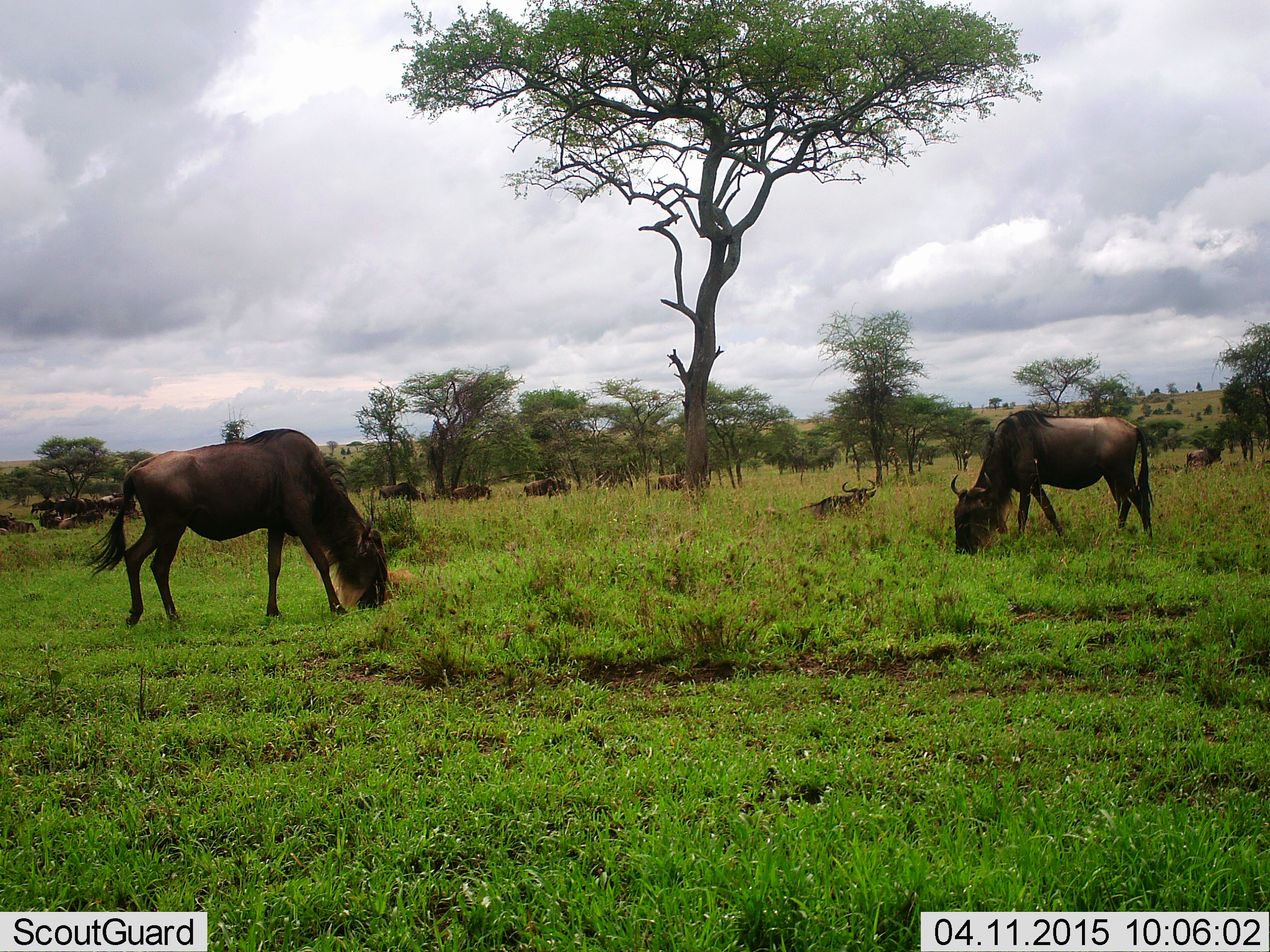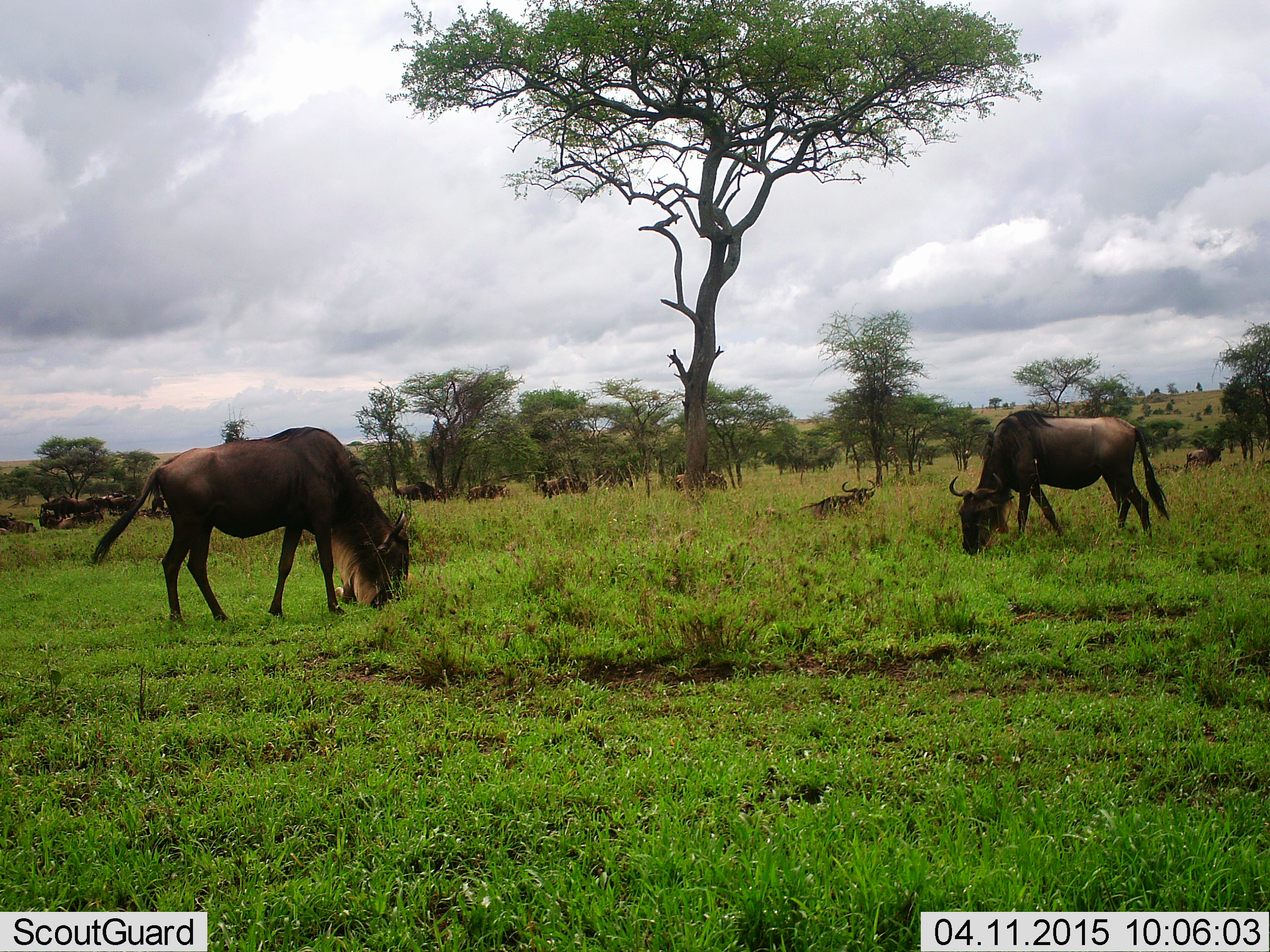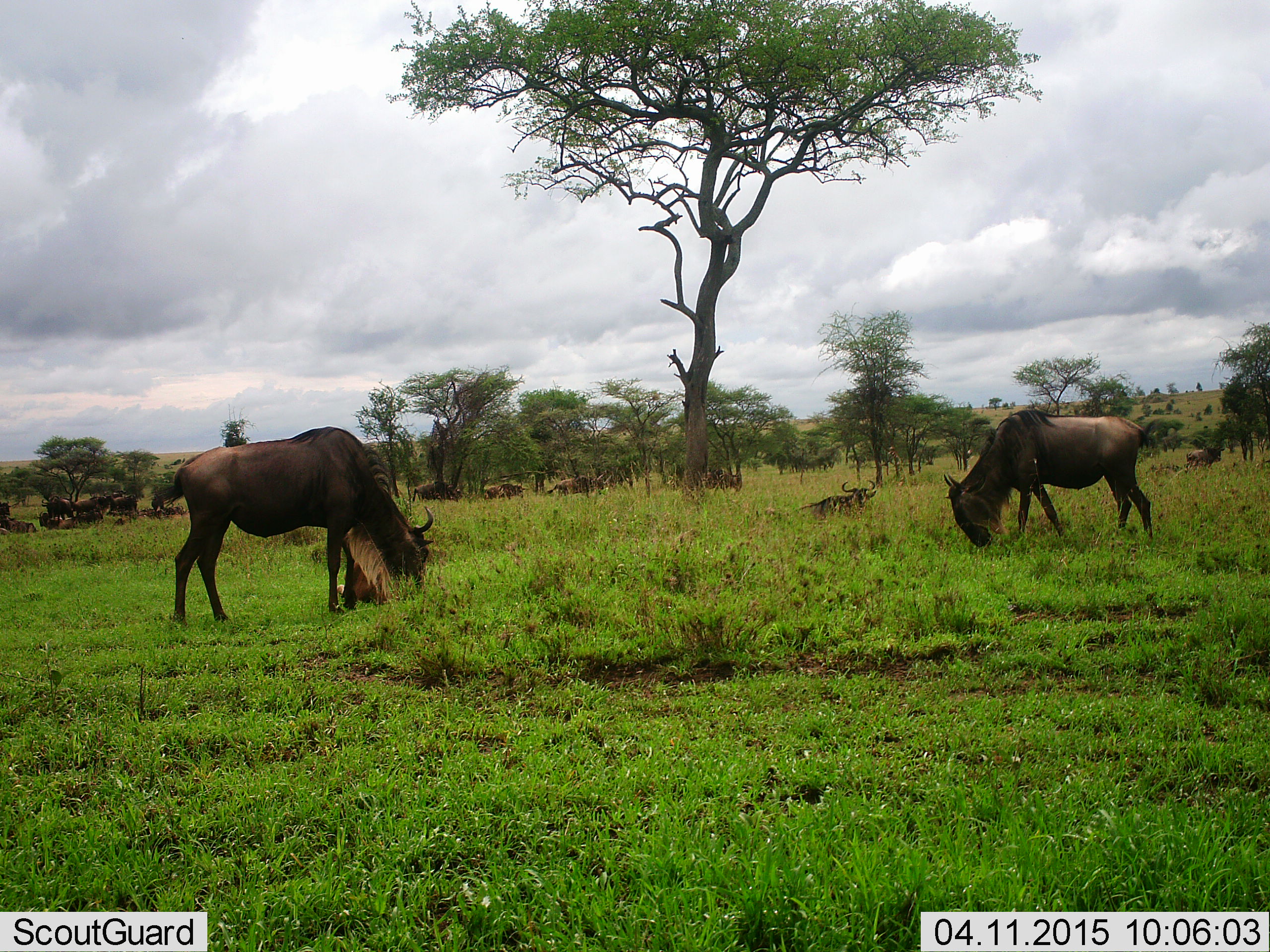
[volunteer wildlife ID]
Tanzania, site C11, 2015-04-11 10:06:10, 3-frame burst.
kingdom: Animalia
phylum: Chordata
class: Mammalia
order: Artiodactyla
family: Bovidae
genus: Connochaetes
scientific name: Connochaetes taurinus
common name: blue wildebeest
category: wildebeest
Wildebeest (blue wildebeest) (Connochaetes taurinus), count 11-50. Behavior (volunteer vote fractions): standing 50%, resting 70%, moving 80%, interacting 0%. Young present (vote fraction): 0%. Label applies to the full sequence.